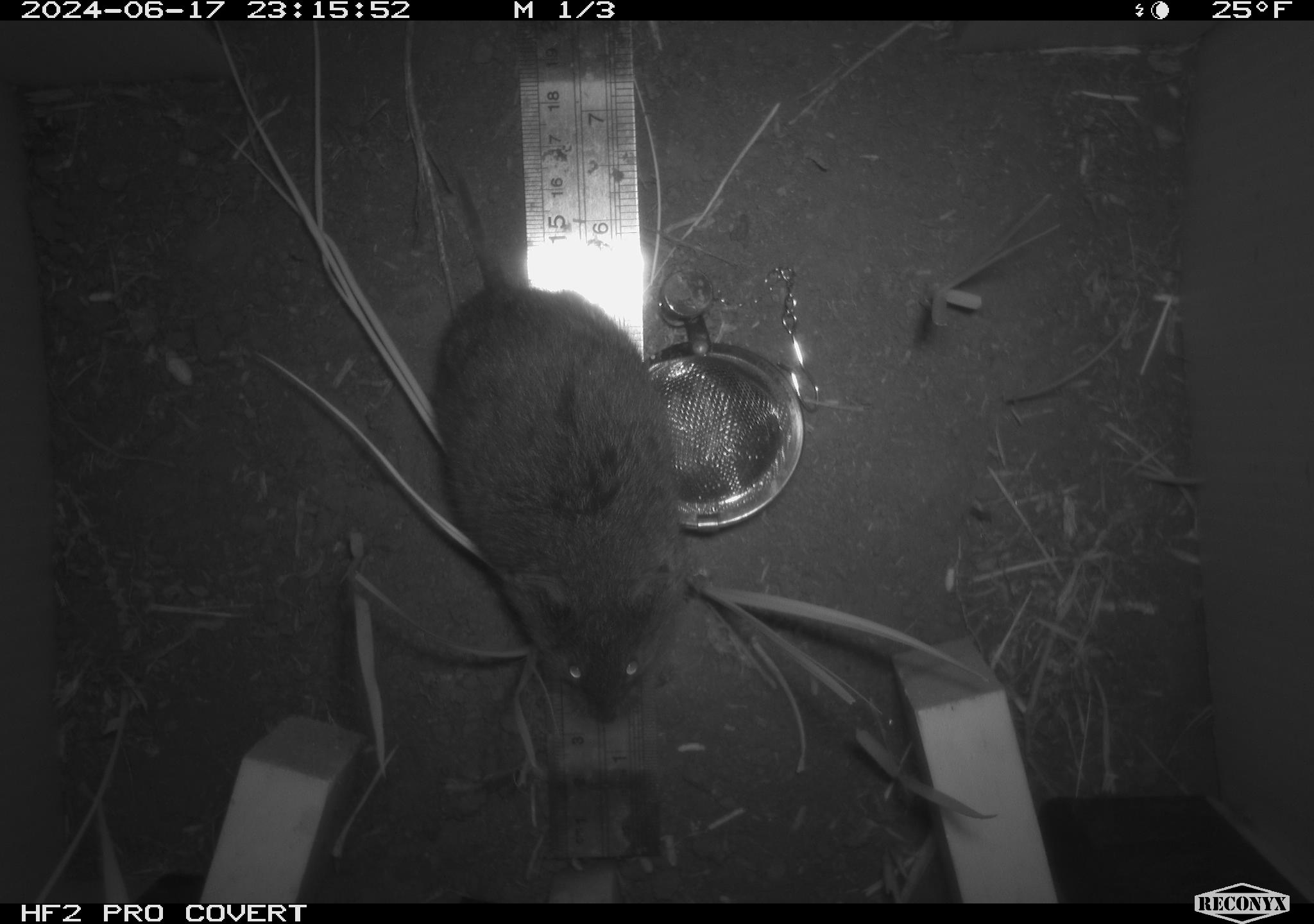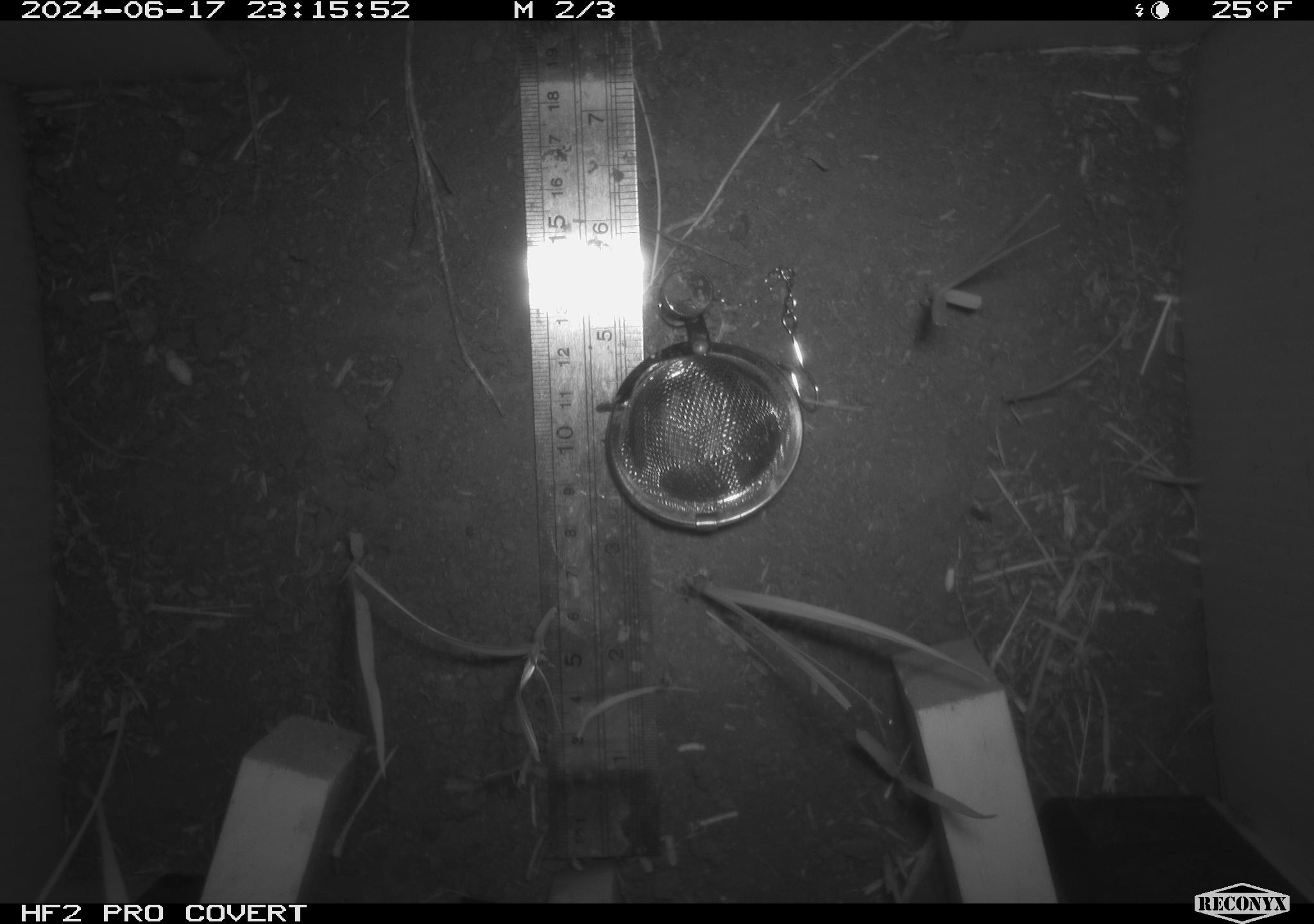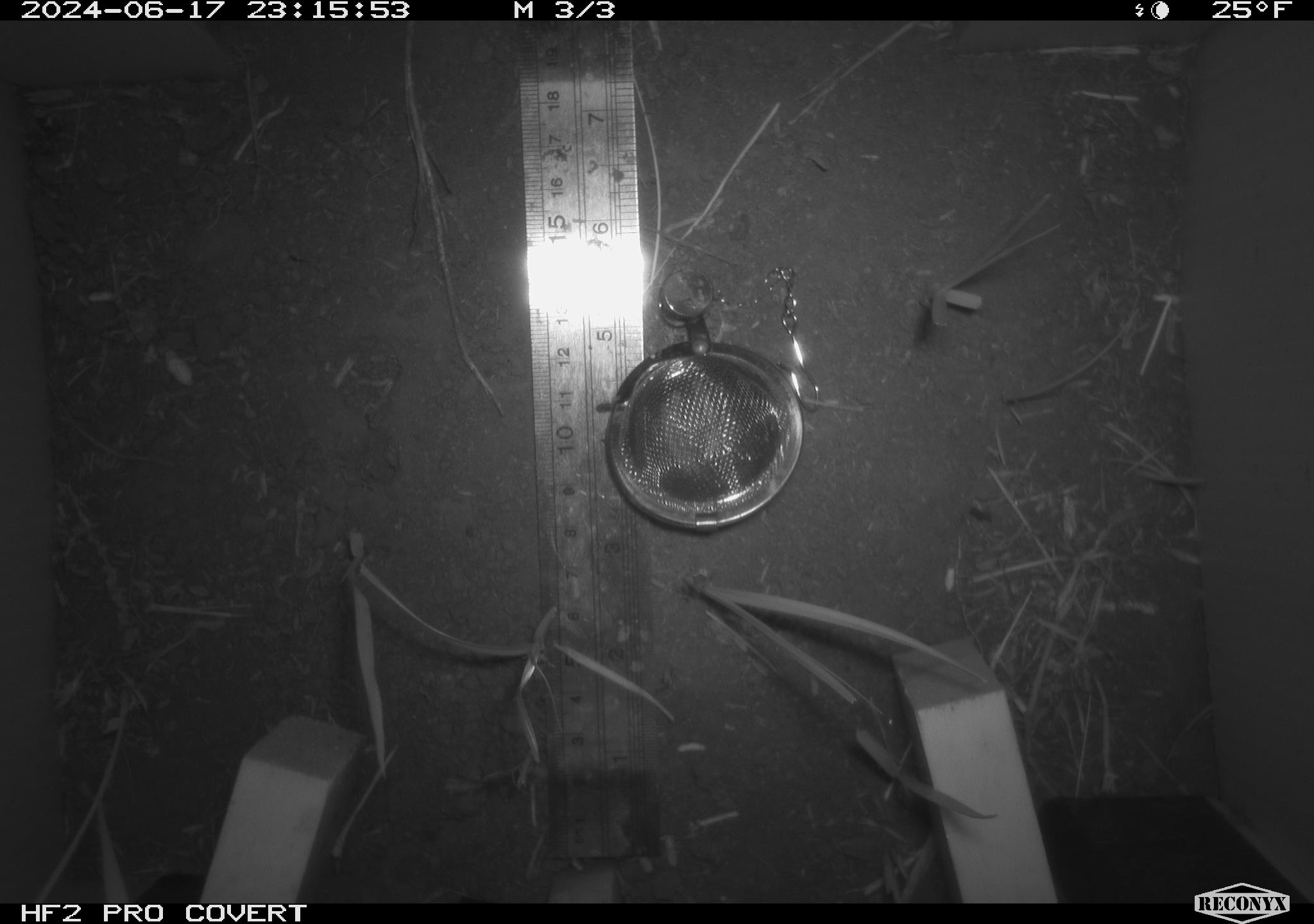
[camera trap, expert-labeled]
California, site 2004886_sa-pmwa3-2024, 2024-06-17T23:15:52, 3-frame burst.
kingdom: Animalia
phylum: Chordata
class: Mammalia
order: Rodentia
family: Cricetidae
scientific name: Arvicolinae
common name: voles, lemmings, and muskrats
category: arvicolinae subfamily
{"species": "arvicolinae subfamily (voles, lemmings, and muskrats) (Arvicolinae)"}